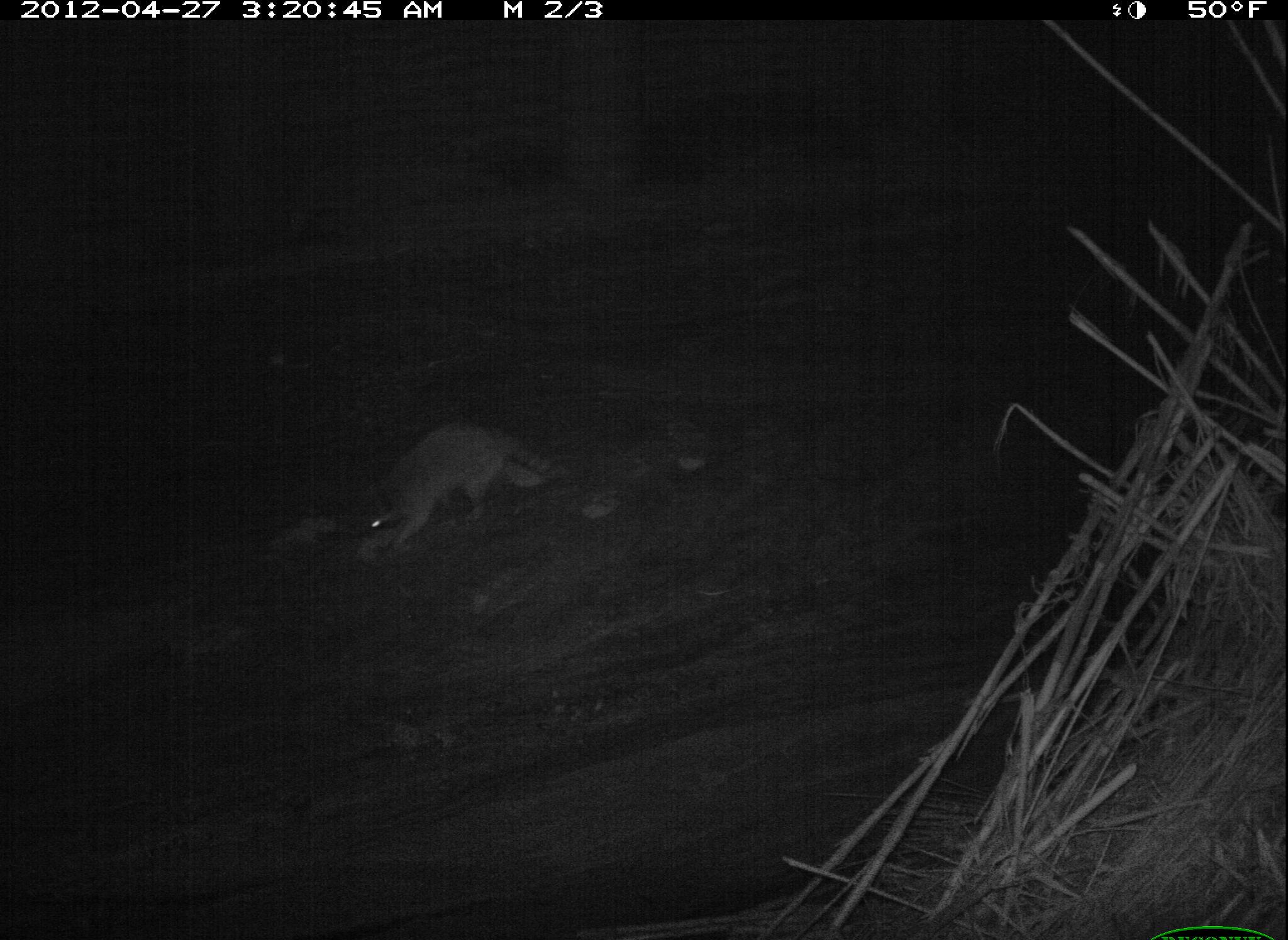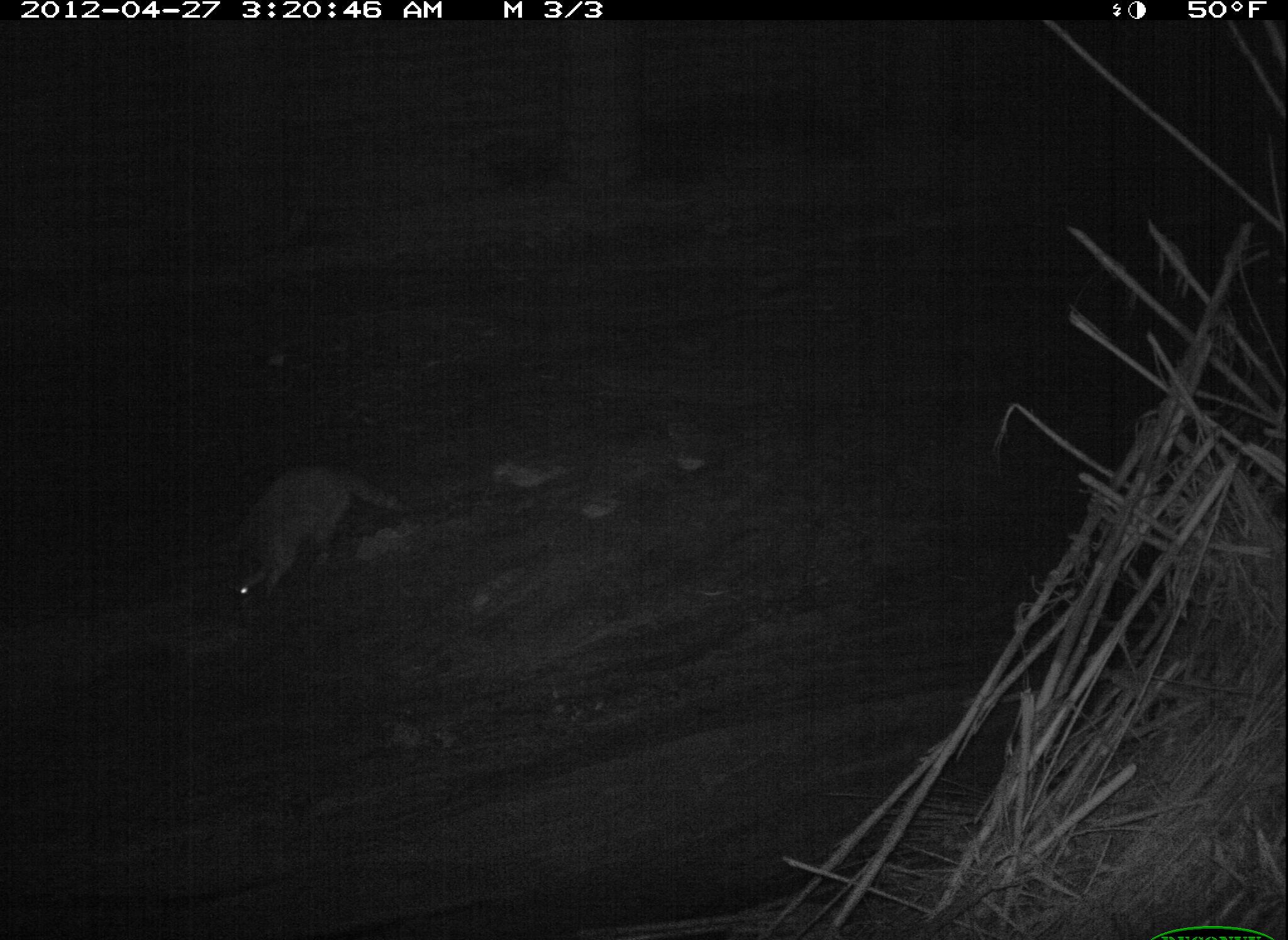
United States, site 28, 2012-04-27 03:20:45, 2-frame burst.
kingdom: Animalia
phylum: Chordata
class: Mammalia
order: Carnivora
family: Procyonidae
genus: Procyon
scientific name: Procyon lotor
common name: raccoon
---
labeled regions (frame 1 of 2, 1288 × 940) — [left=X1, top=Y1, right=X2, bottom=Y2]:
raccoon: [left=332, top=404, right=588, bottom=562]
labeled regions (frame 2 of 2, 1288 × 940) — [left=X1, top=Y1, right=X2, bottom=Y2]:
raccoon: [left=214, top=454, right=412, bottom=614]